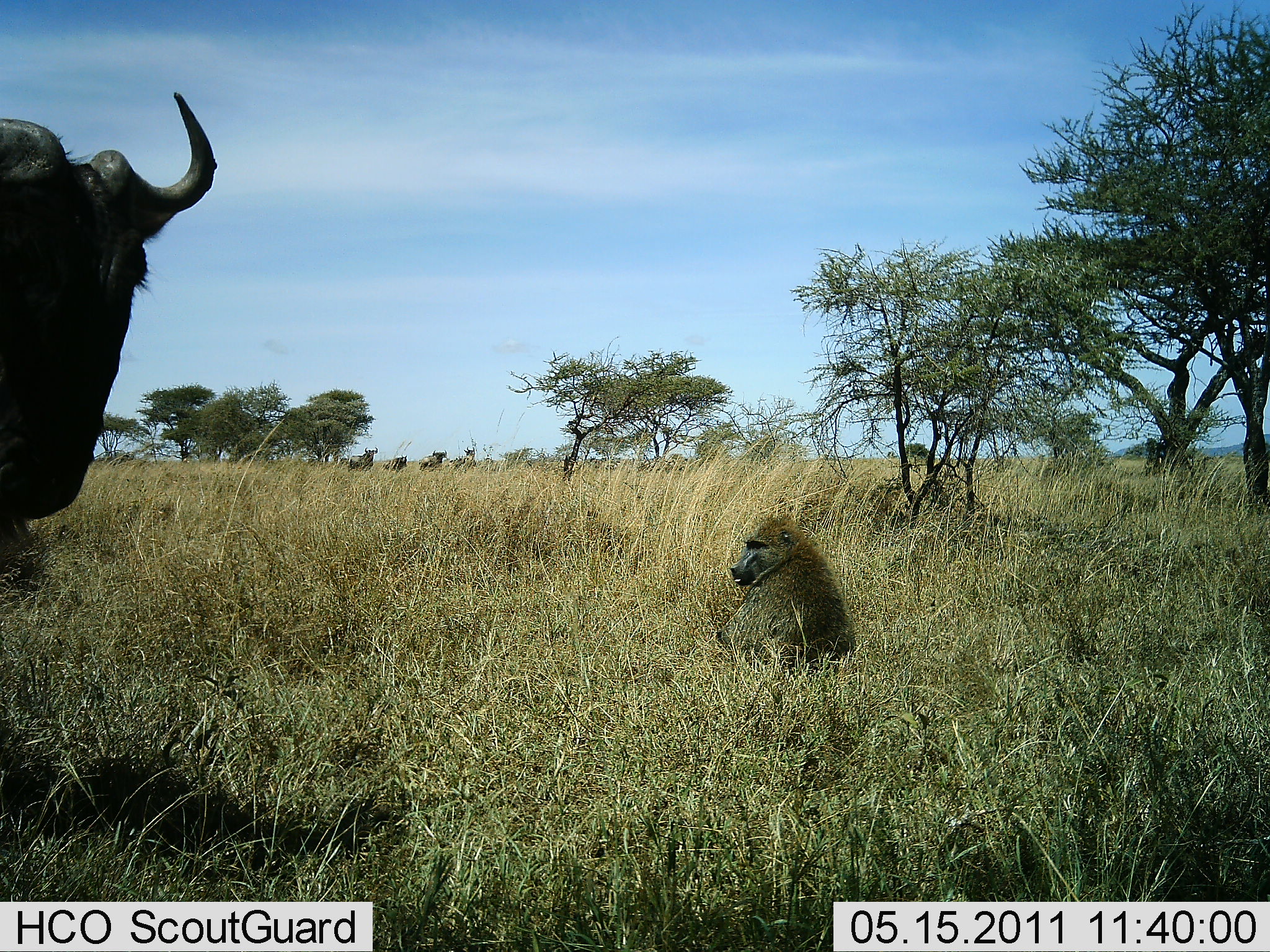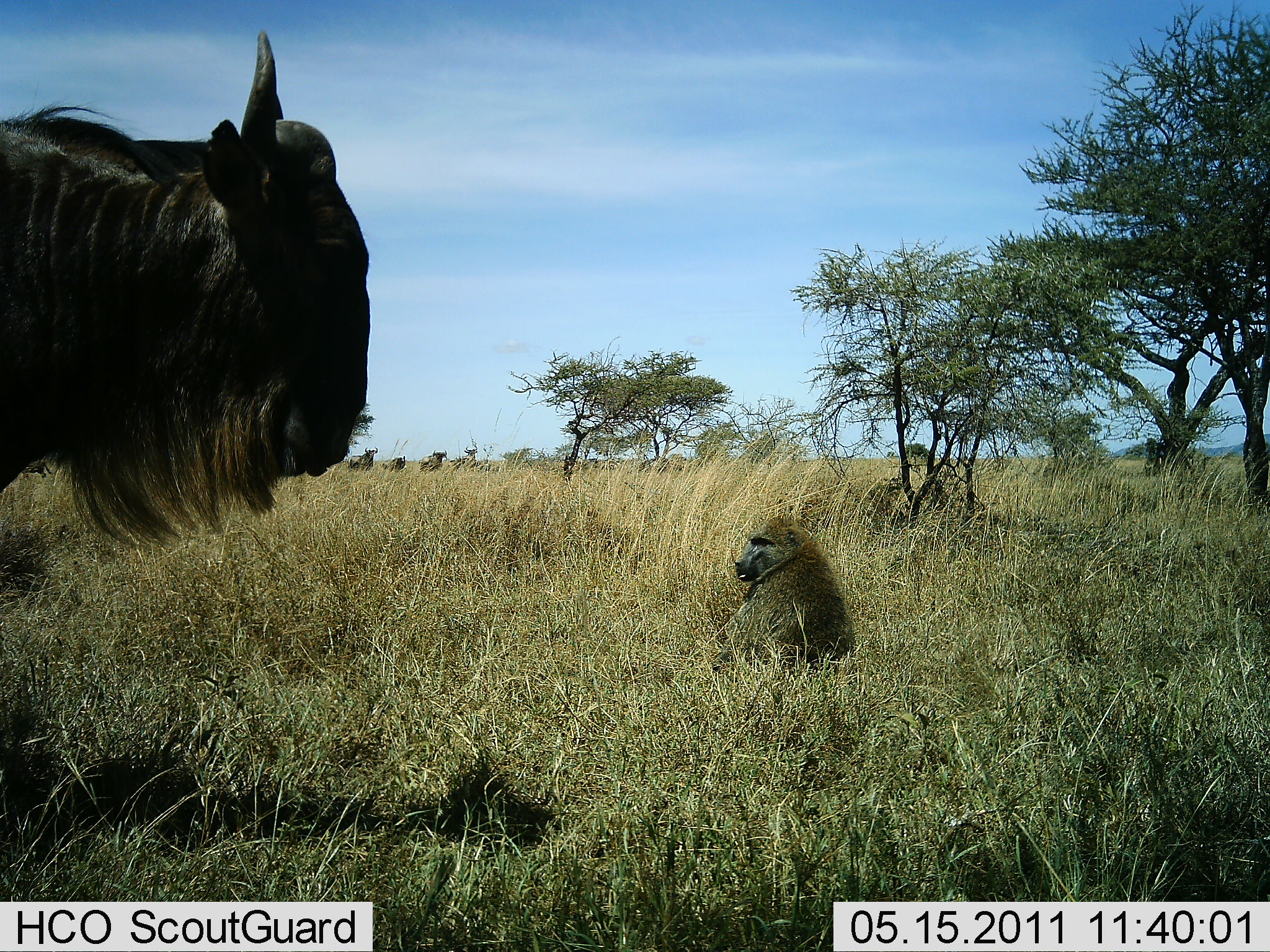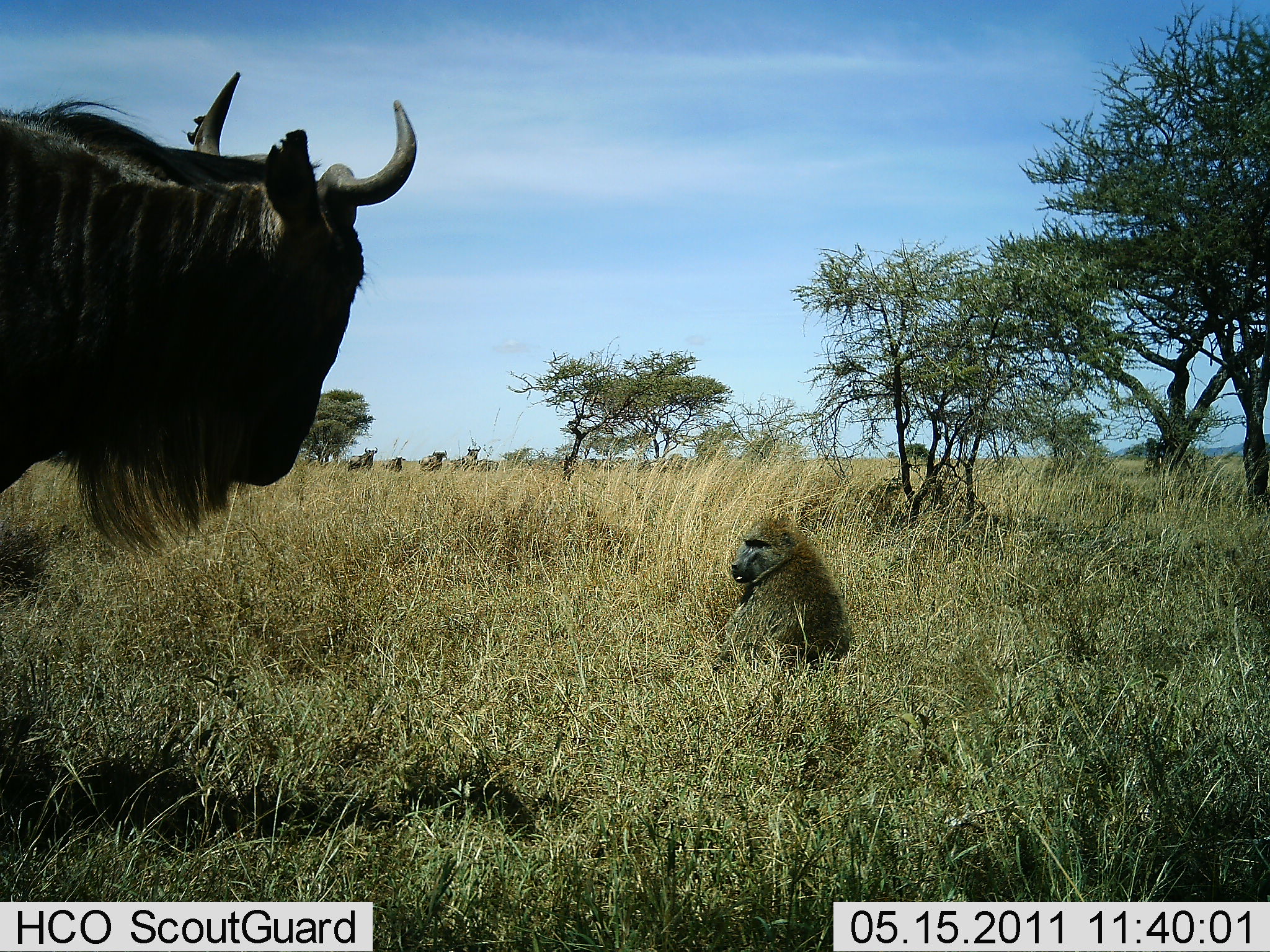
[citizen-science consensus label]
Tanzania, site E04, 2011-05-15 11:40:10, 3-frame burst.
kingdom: Animalia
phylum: Chordata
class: Mammalia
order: Primates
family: Cercopithecidae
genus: Papio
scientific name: Papio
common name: baboon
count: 1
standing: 0%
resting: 100%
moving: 0%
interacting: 8%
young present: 0%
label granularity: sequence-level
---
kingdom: Animalia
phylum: Chordata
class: Mammalia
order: Artiodactyla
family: Bovidae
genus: Connochaetes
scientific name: Connochaetes taurinus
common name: blue wildebeest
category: wildebeest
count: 4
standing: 42%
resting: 0%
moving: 75%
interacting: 8%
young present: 0%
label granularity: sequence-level